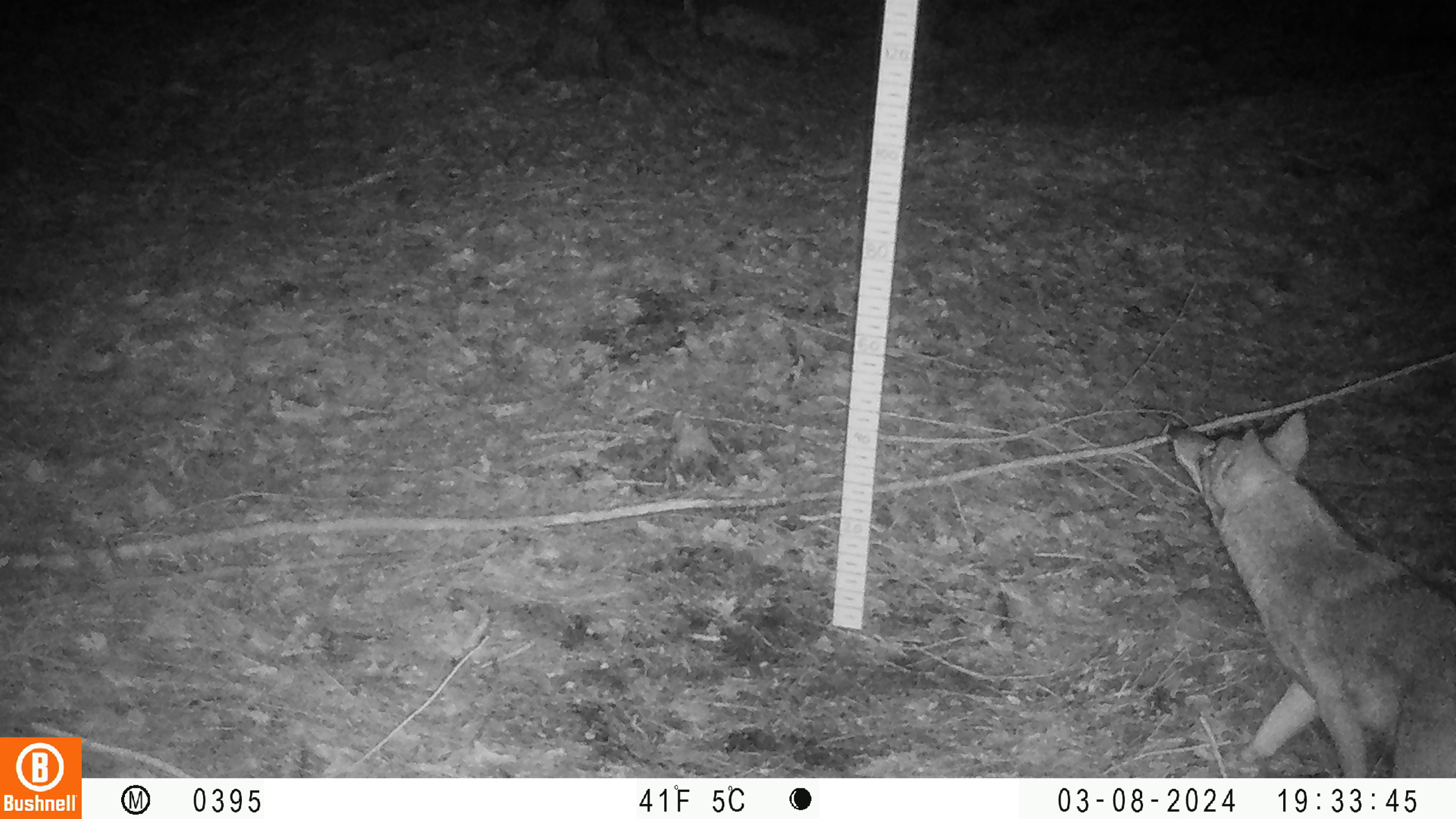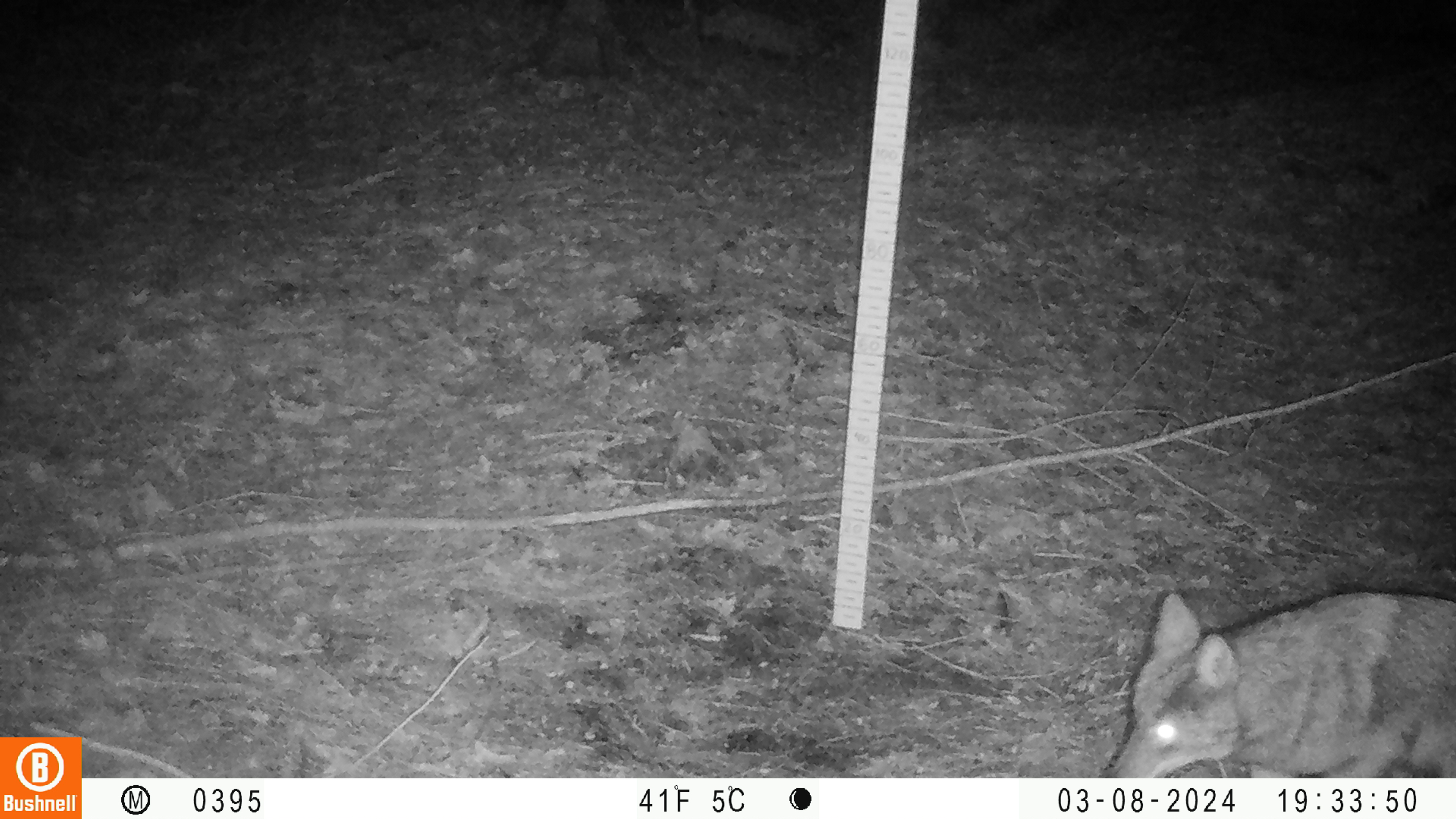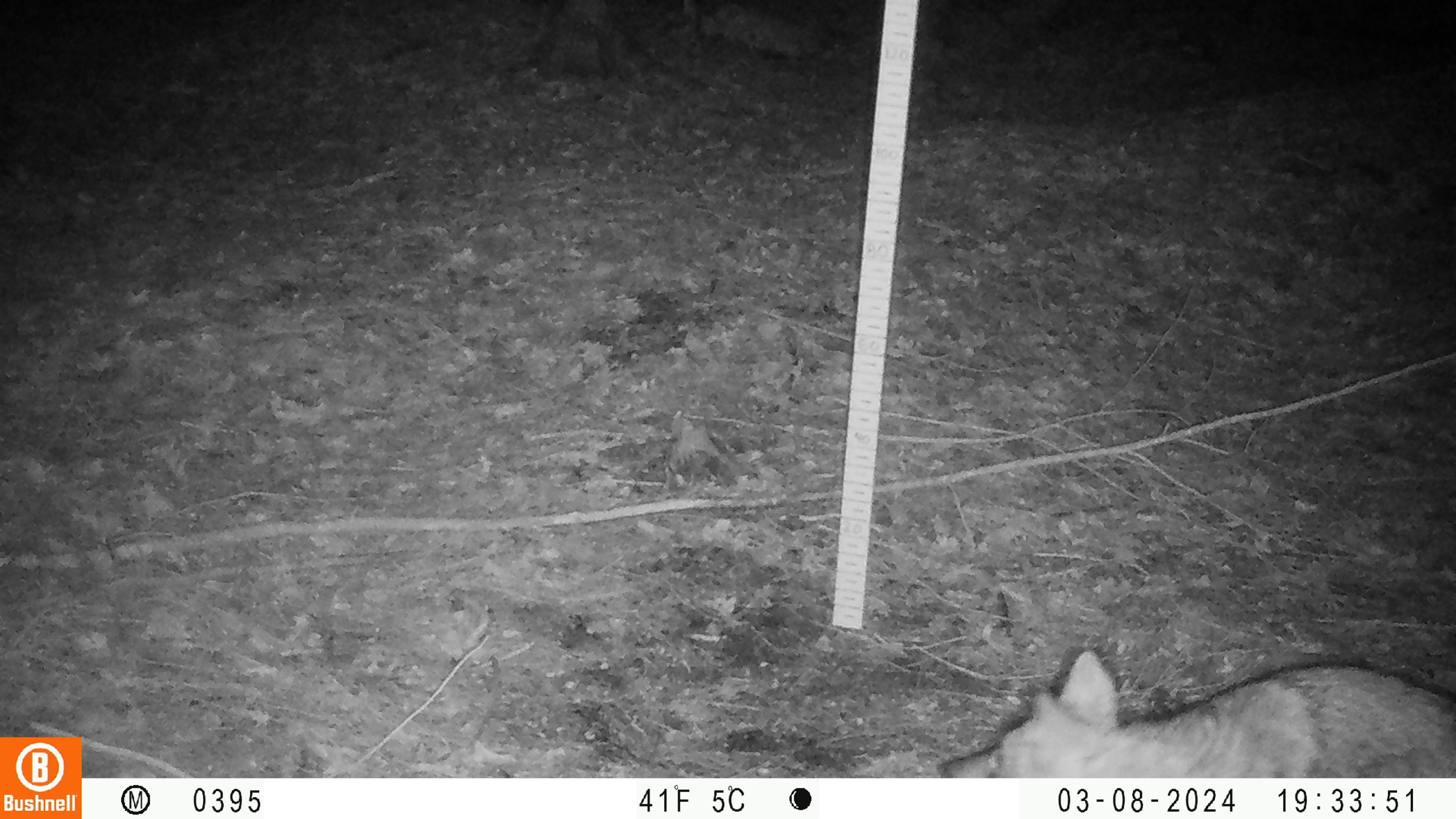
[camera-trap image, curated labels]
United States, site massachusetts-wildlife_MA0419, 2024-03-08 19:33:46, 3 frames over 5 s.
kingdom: Animalia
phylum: Chordata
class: Mammalia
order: Carnivora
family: Canidae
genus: Canis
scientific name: Canis latrans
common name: coyote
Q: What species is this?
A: Coyote (Canis latrans).